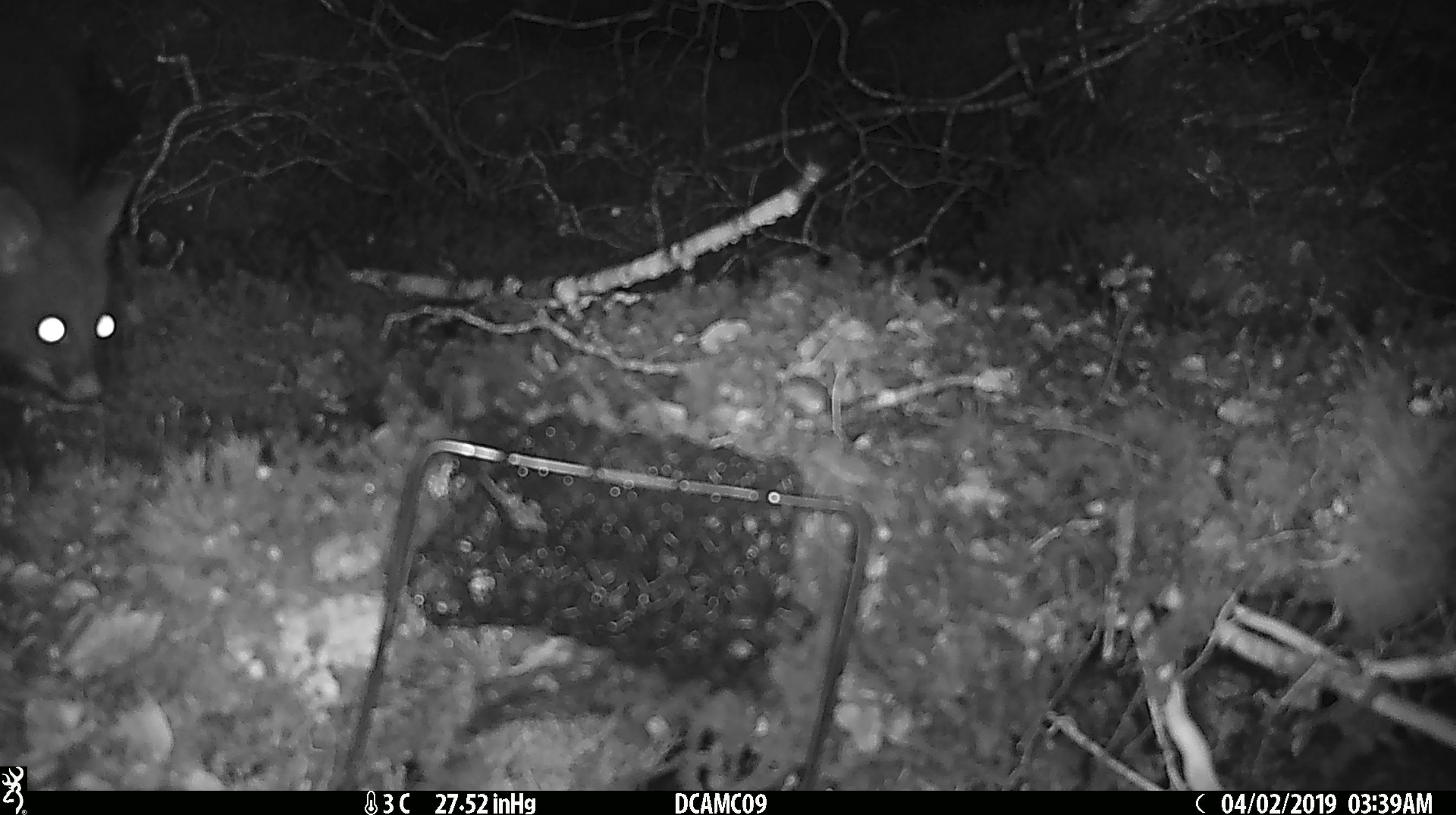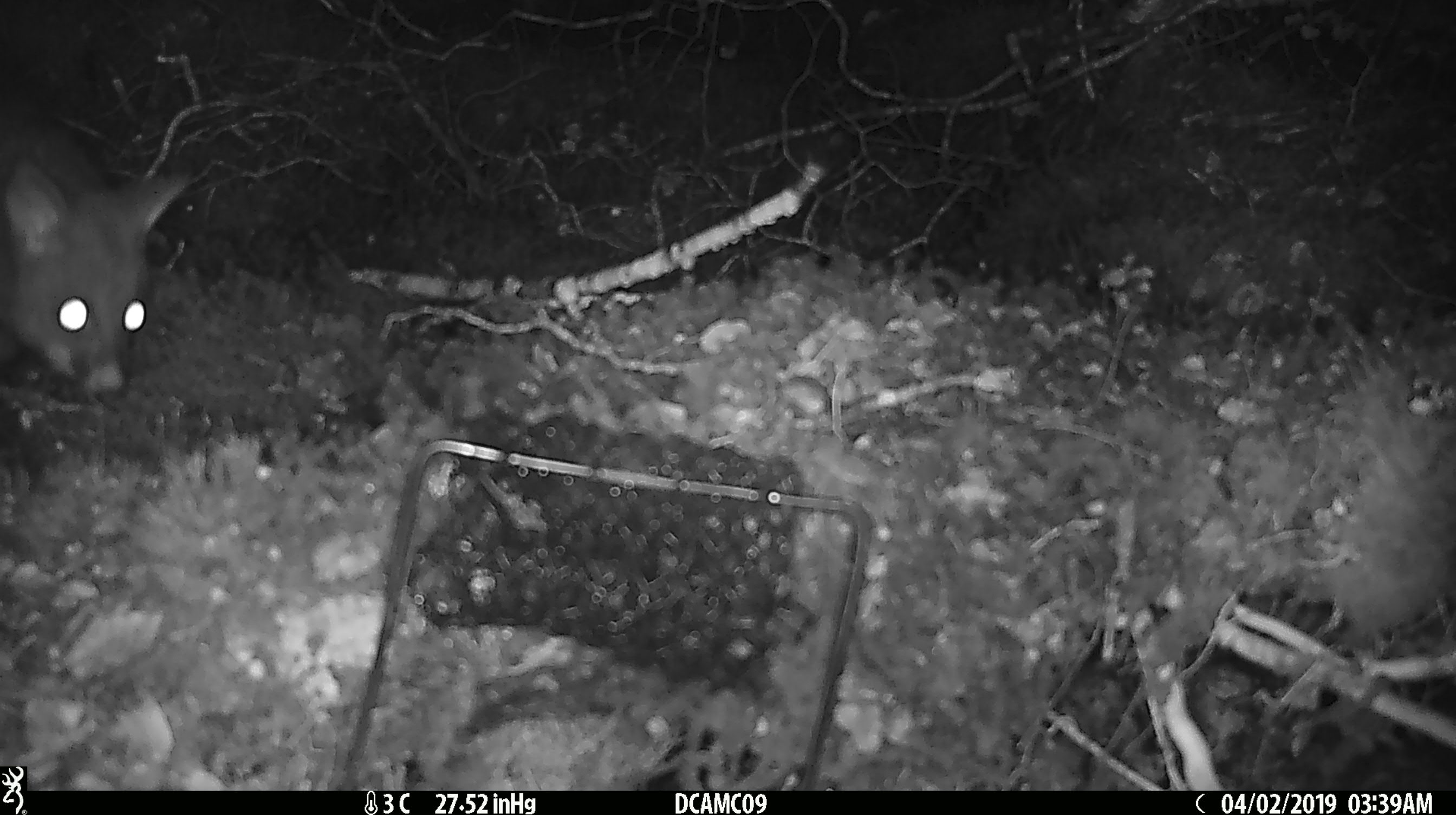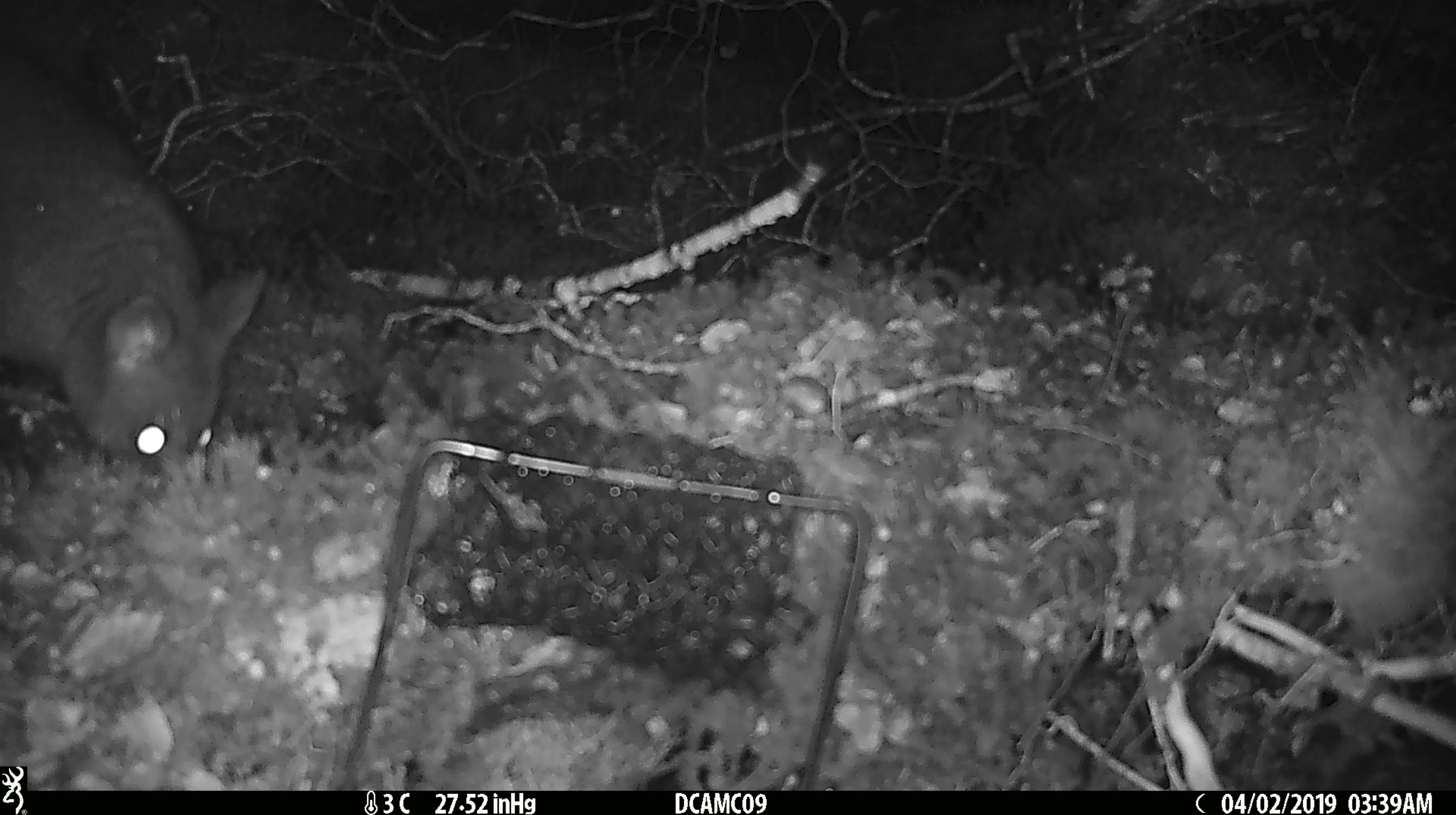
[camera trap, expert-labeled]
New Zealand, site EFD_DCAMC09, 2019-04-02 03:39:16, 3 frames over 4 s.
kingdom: Animalia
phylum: Chordata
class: Mammalia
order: Diprotodontia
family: Phalangeridae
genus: Trichosurus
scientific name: Trichosurus vulpecula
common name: common brushtail possum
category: possum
Possum (common brushtail possum) (Trichosurus vulpecula).